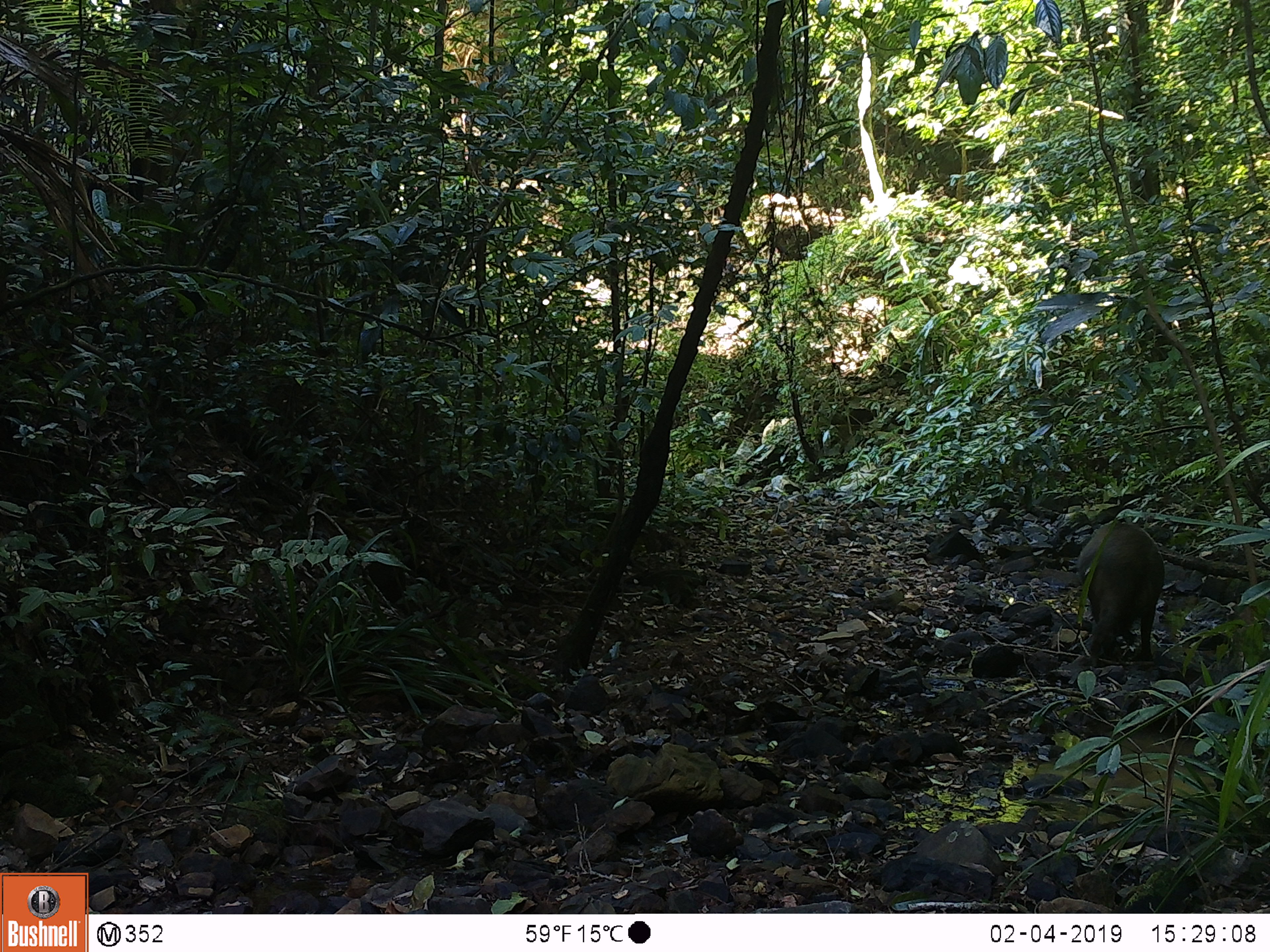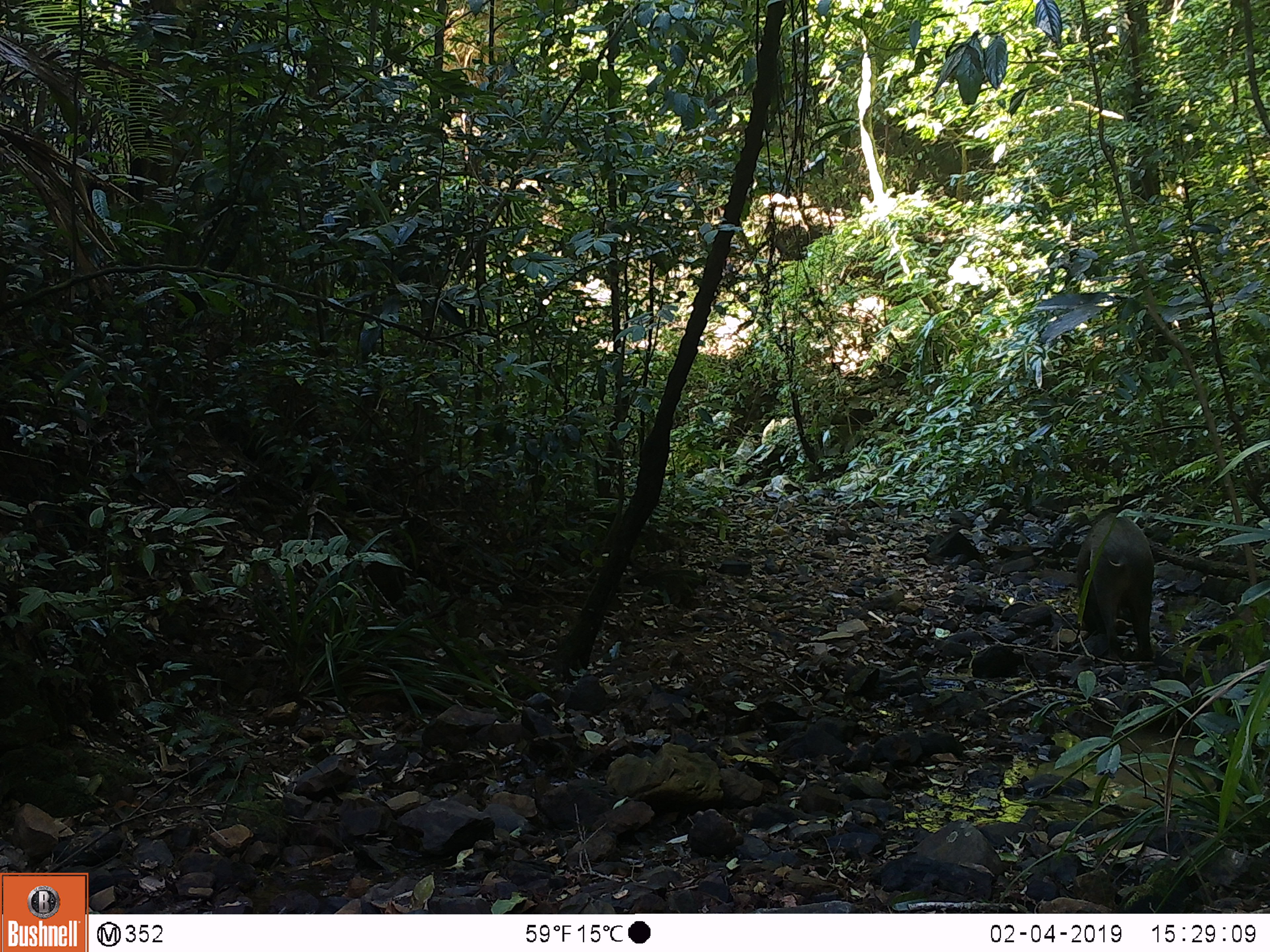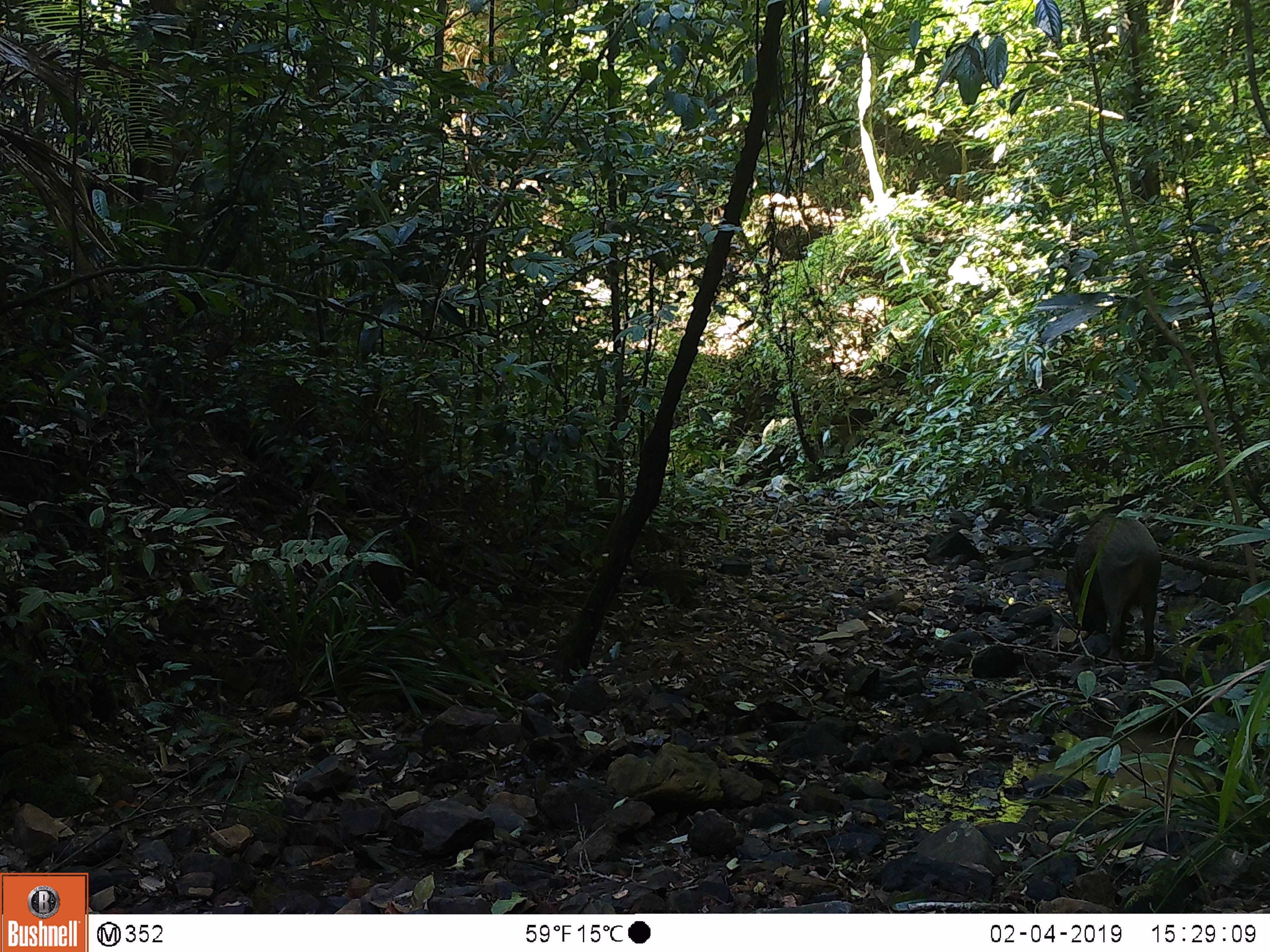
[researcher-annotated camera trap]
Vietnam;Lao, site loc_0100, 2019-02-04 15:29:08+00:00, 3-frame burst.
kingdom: Animalia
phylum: Chordata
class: Mammalia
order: Artiodactyla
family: Suidae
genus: Sus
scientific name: Sus scrofa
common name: eurasian wild pig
Eurasian wild pig (Sus scrofa). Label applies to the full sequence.